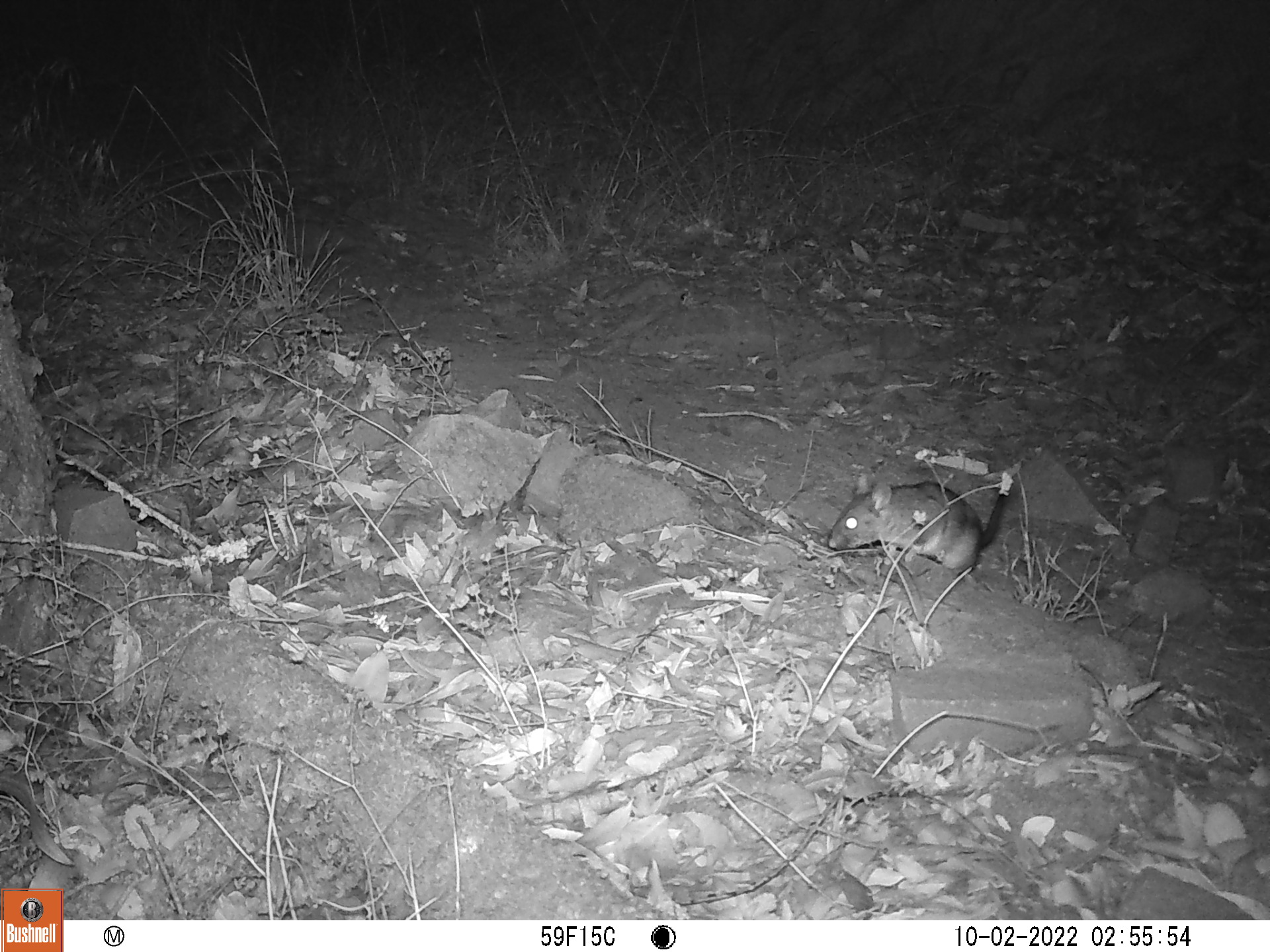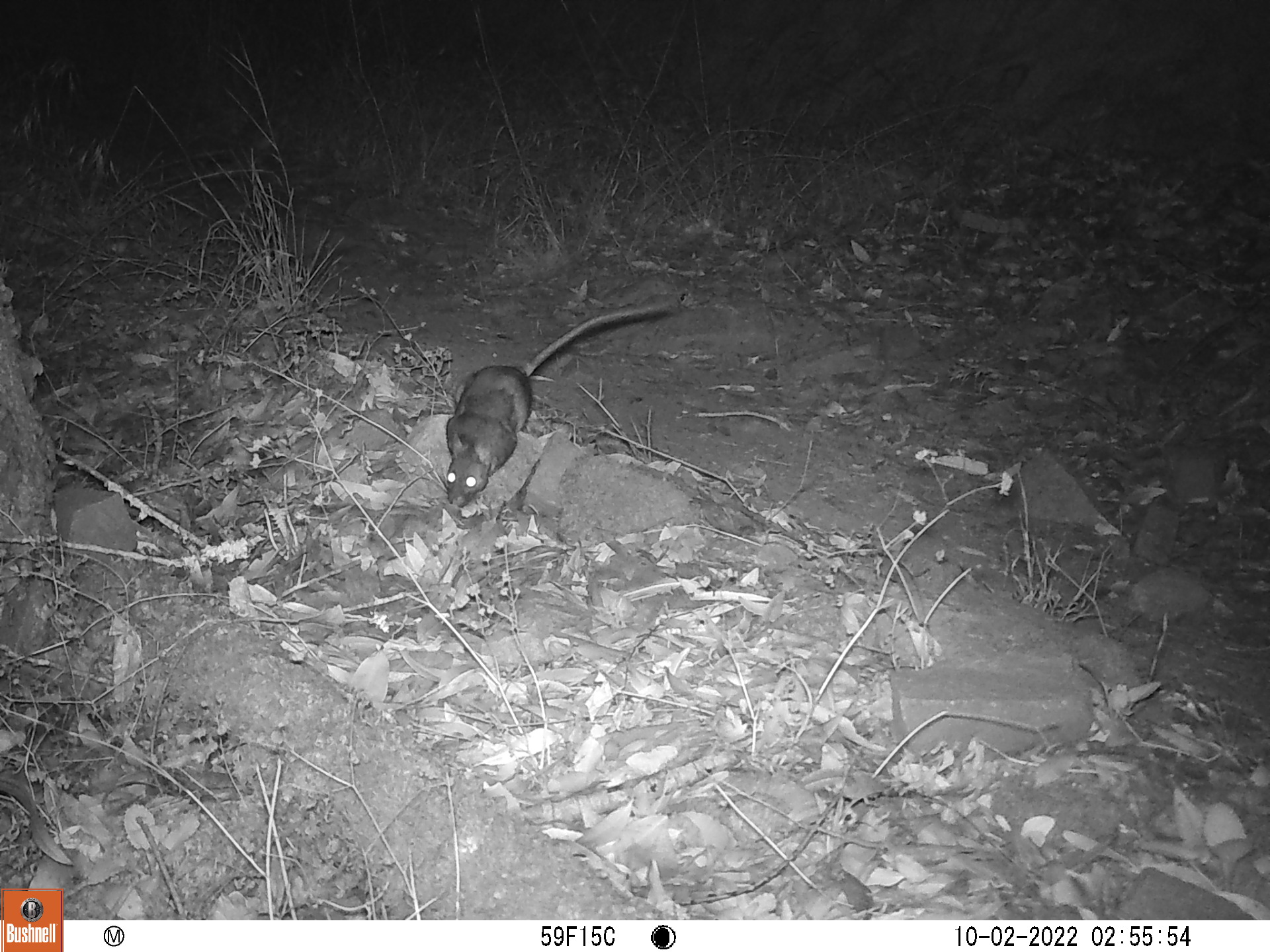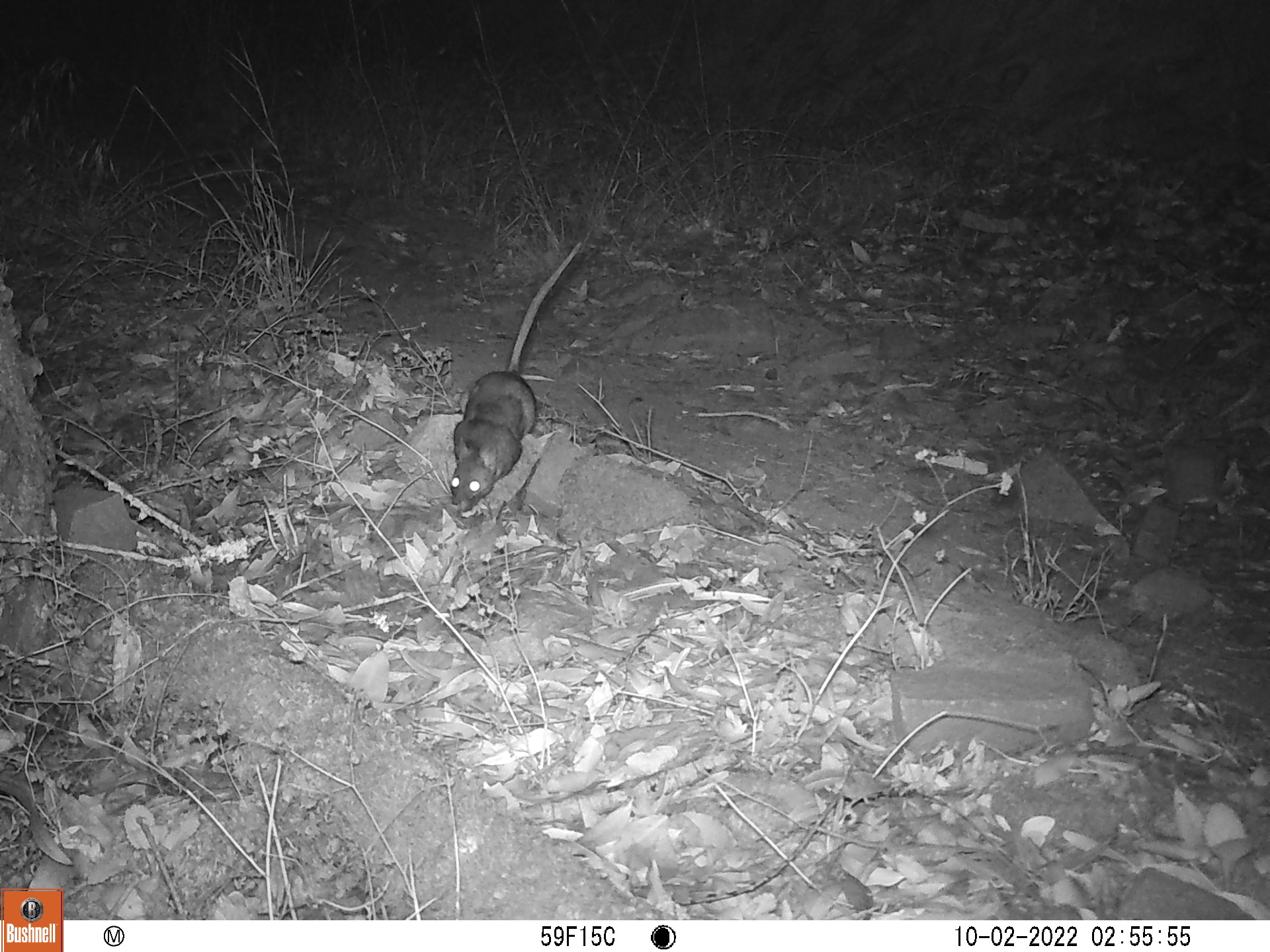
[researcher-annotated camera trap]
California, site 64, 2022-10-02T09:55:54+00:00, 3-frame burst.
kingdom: Animalia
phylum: Chordata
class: Mammalia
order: Rodentia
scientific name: Rodentia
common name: mouse or rat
Mouse or rat (Rodentia).